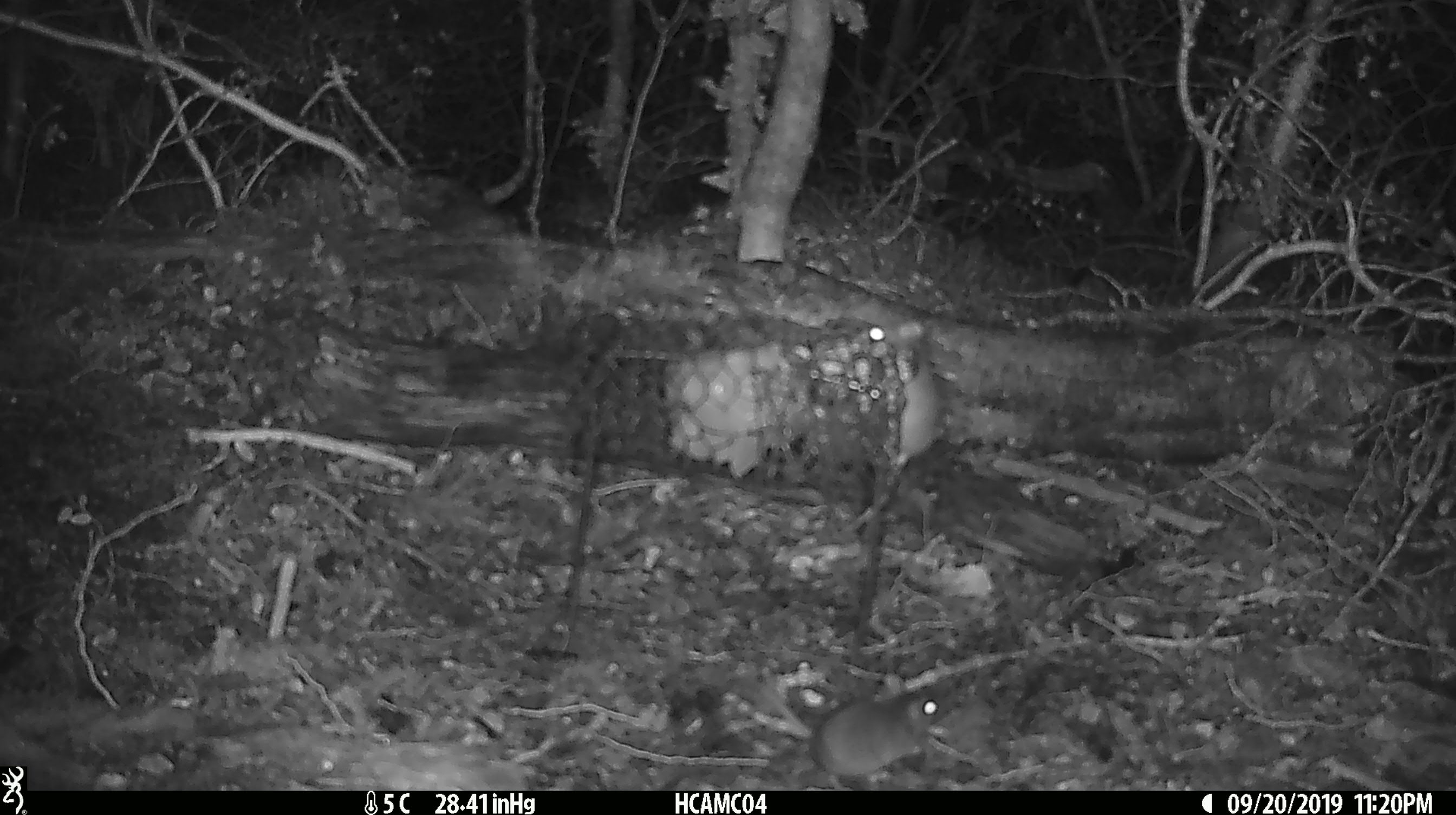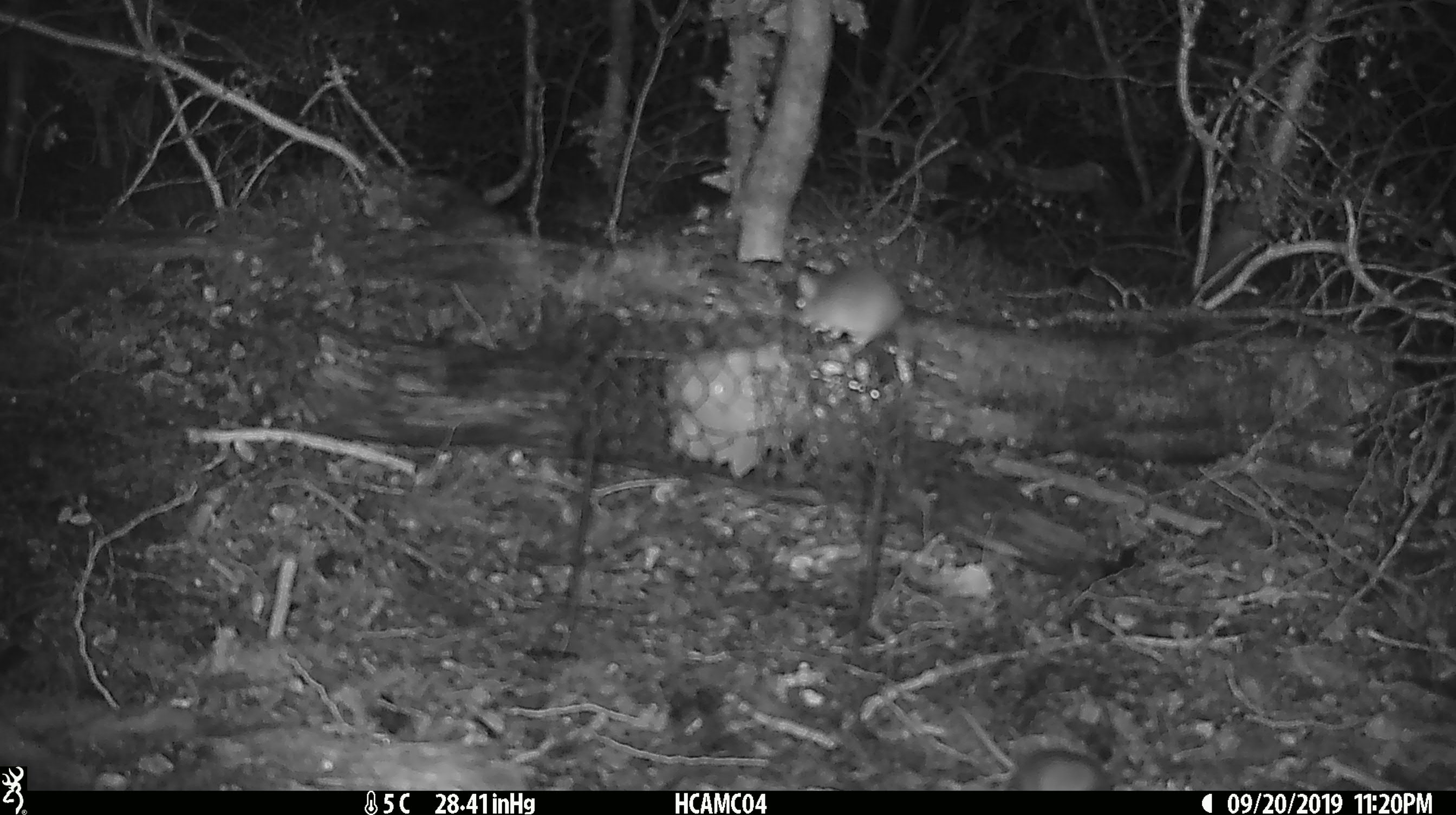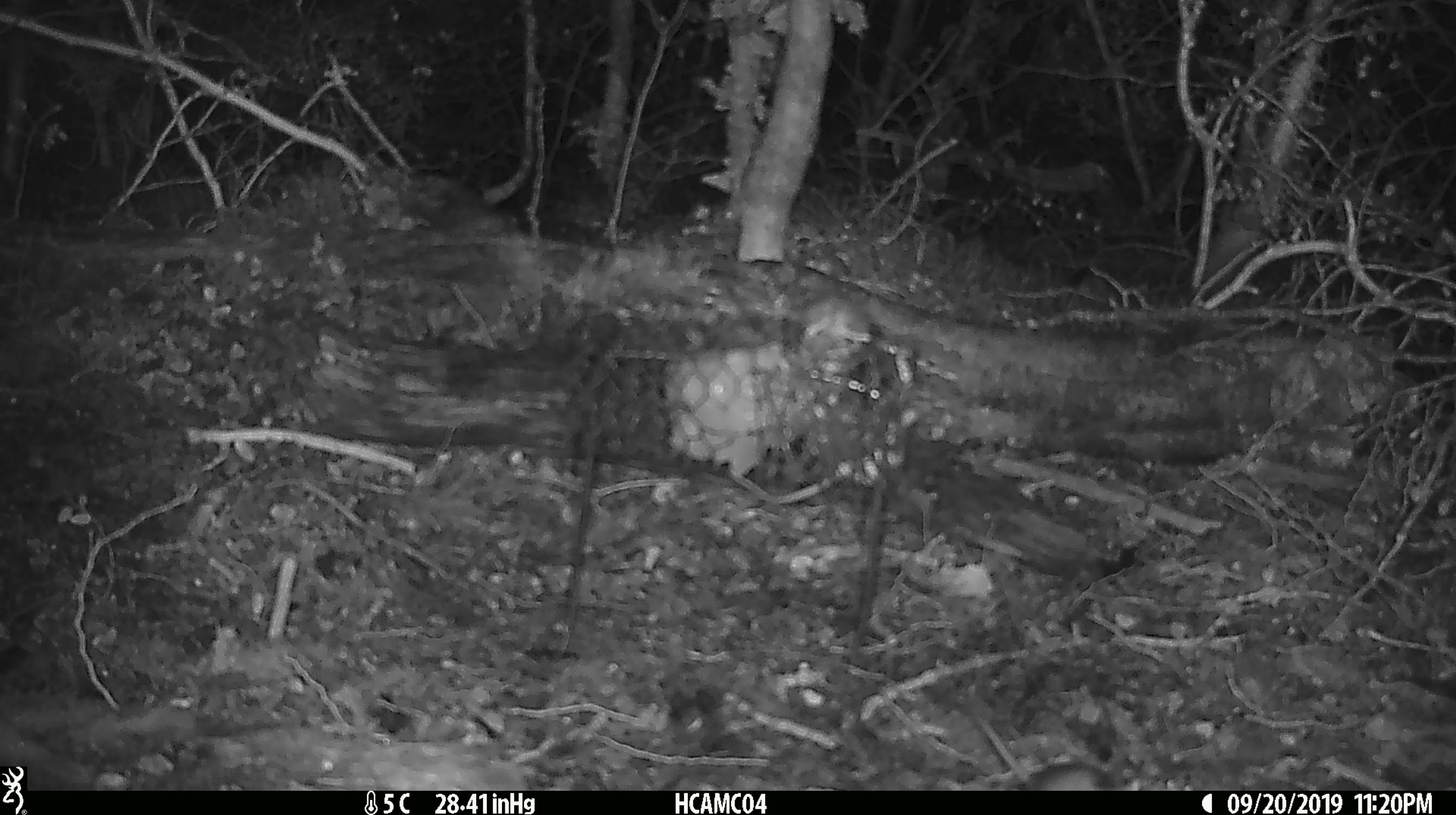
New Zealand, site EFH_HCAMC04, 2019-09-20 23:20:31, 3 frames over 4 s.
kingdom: Animalia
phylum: Chordata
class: Mammalia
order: Rodentia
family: Muridae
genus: Mus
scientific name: Mus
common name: mouse